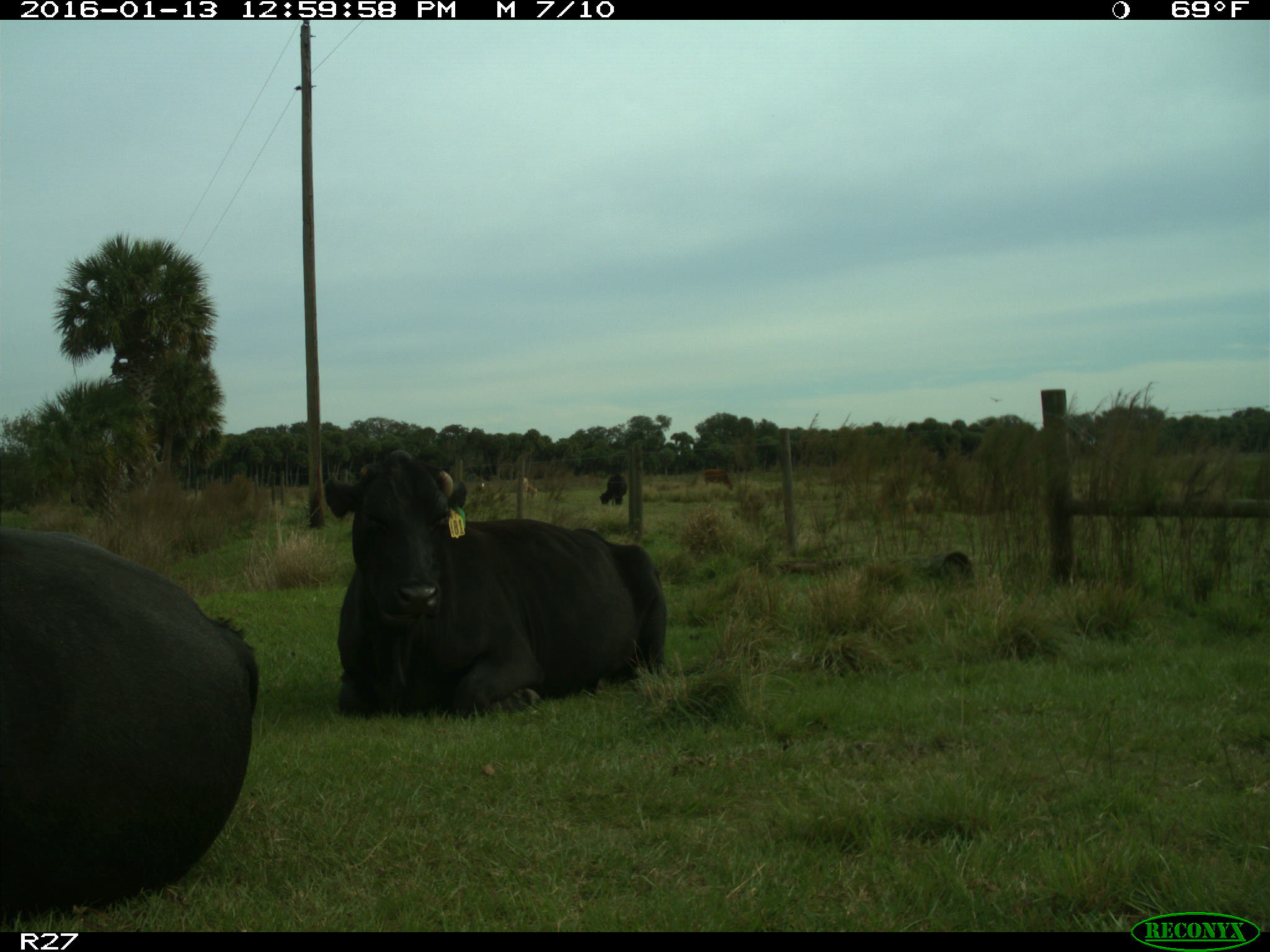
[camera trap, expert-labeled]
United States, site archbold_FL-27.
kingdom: Animalia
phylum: Chordata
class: Mammalia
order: Artiodactyla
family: Bovidae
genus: Bos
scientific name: Bos taurus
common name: domestic cow